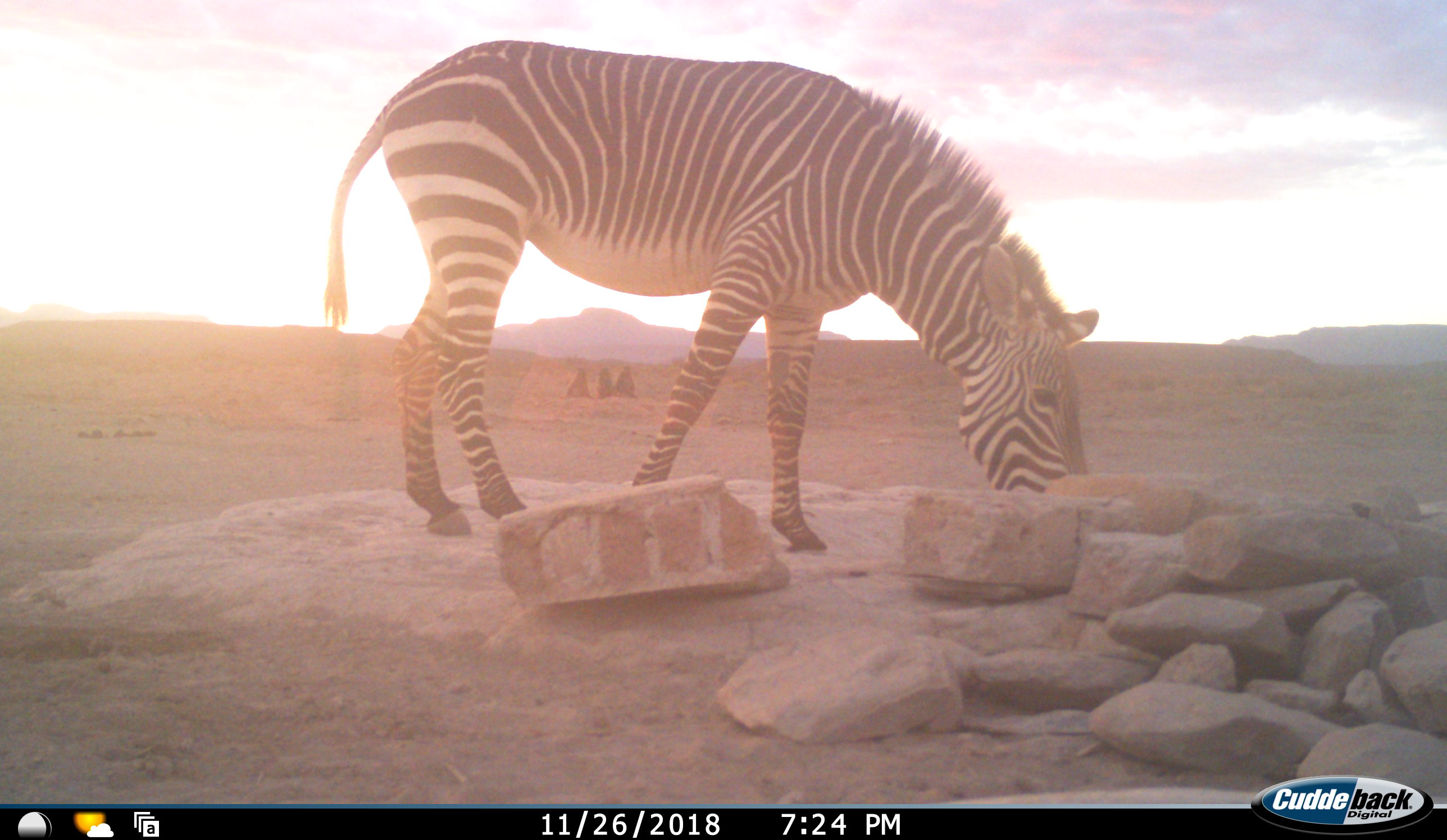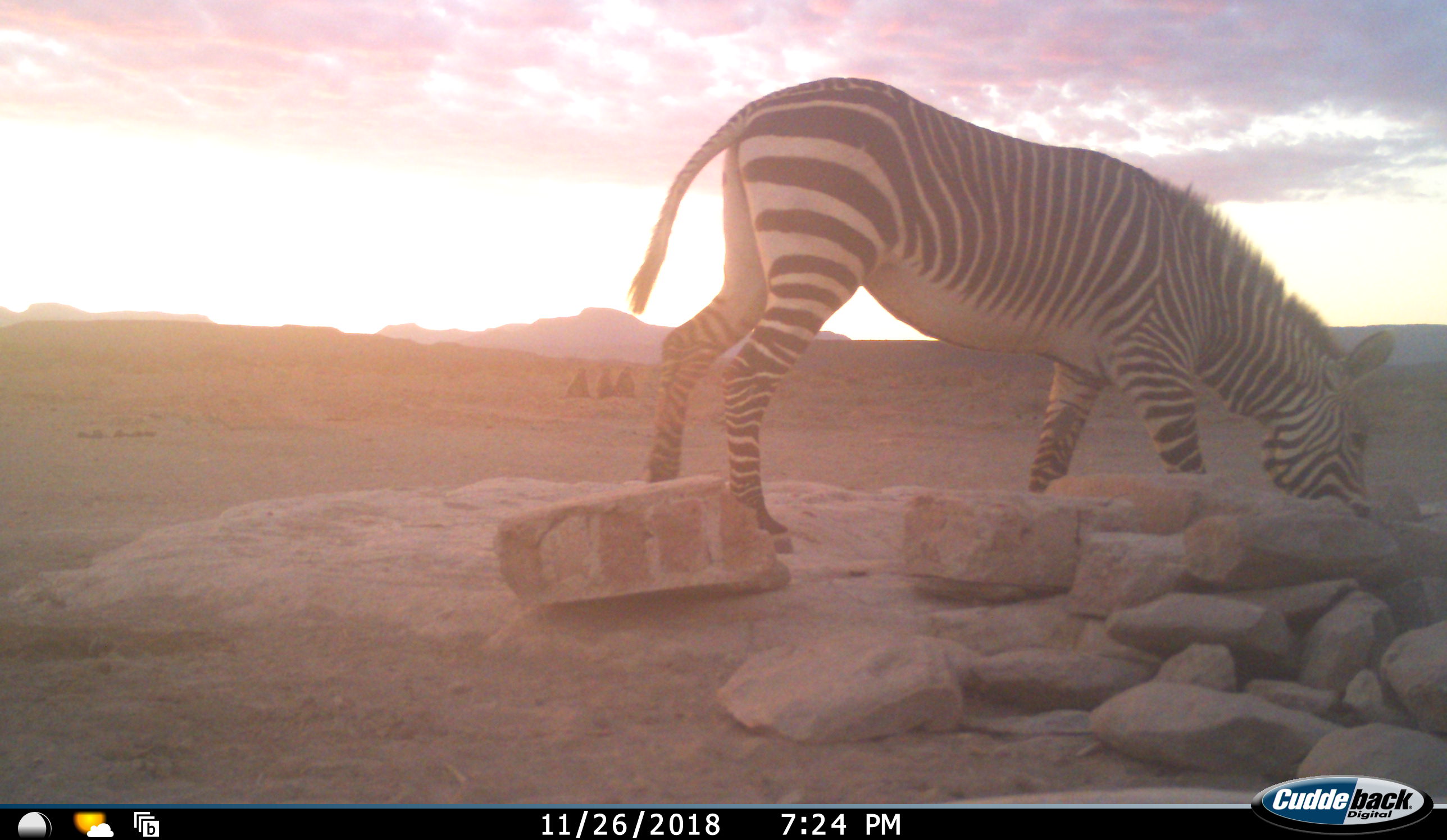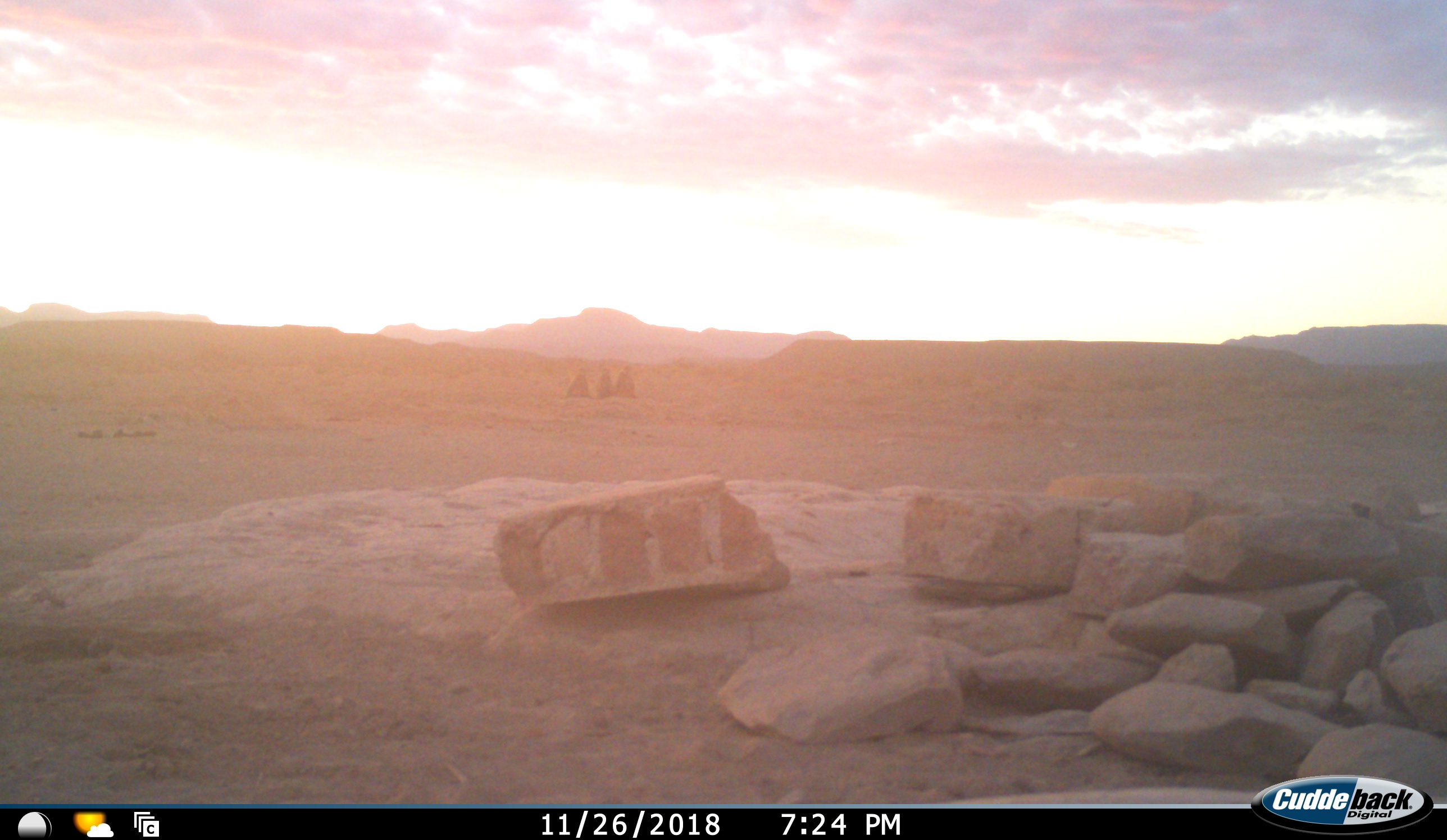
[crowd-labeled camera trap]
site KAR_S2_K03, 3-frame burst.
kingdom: Animalia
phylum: Chordata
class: Mammalia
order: Primates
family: Cercopithecidae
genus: Papio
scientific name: Papio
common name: baboon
Baboon (Papio), count 3. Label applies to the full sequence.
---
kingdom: Animalia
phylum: Chordata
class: Mammalia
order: Perissodactyla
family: Equidae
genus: Equus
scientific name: Equus zebra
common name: mountain zebra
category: zebramountain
Zebramountain (mountain zebra) (Equus zebra), count 1. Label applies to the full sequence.